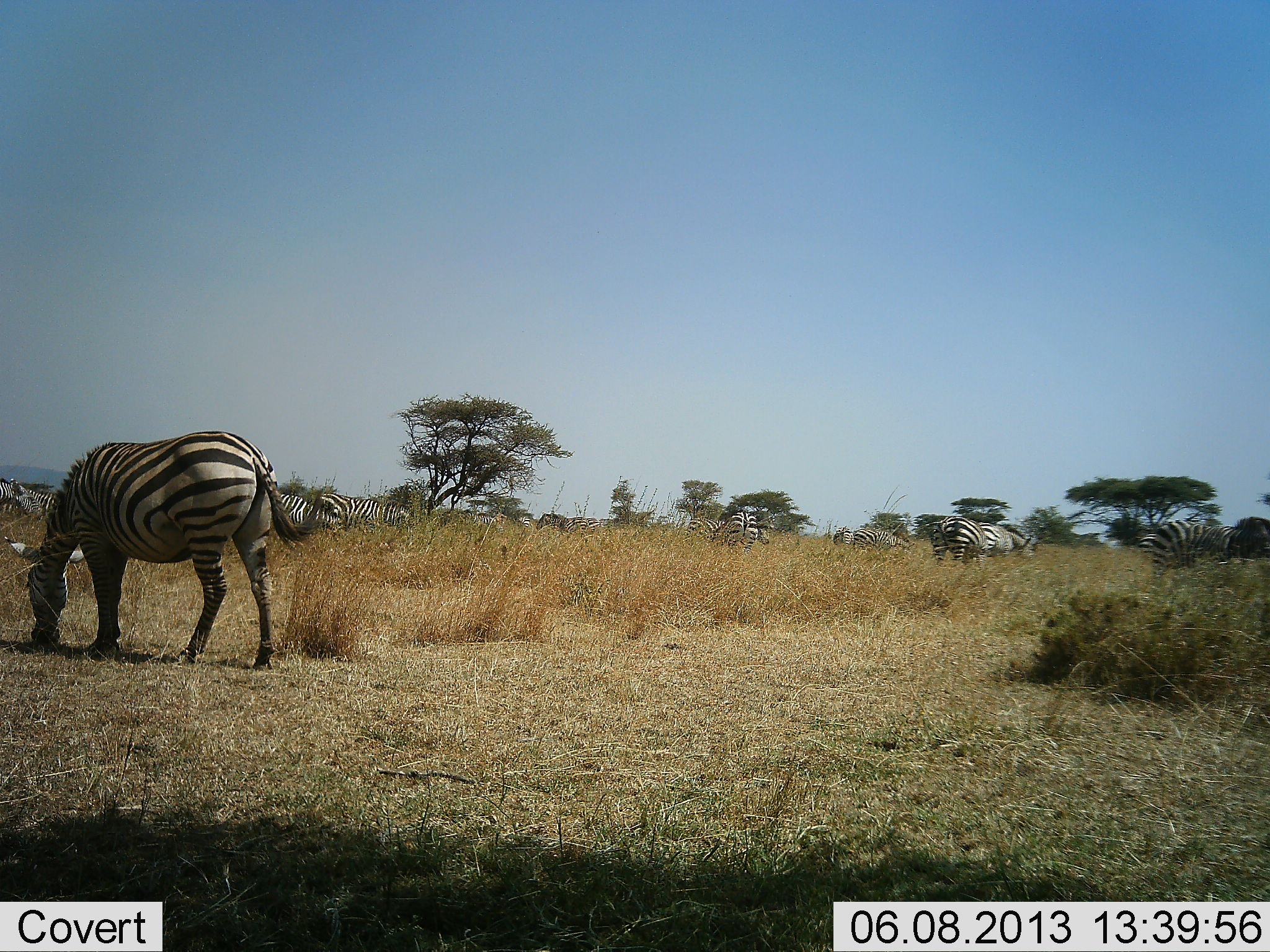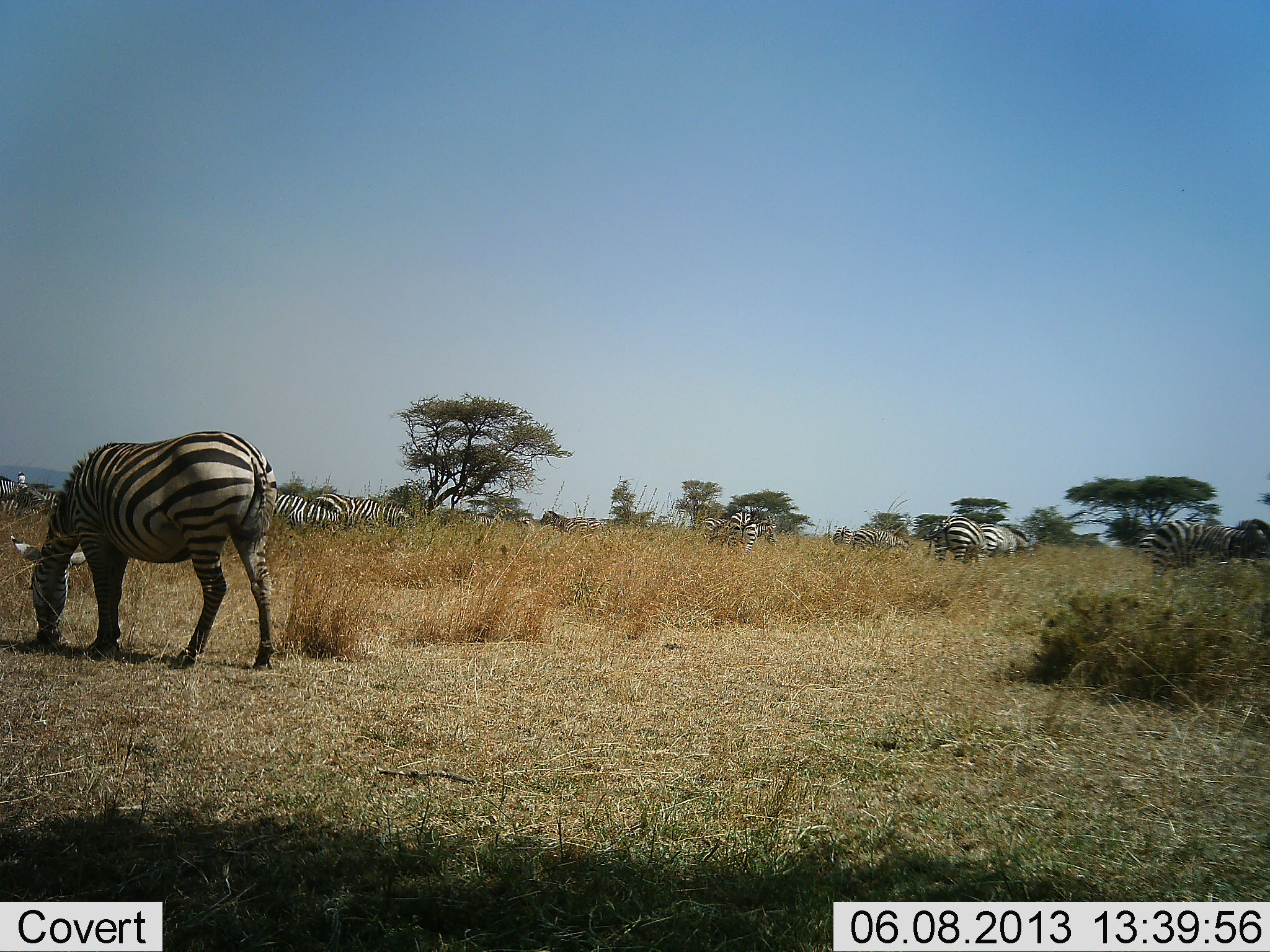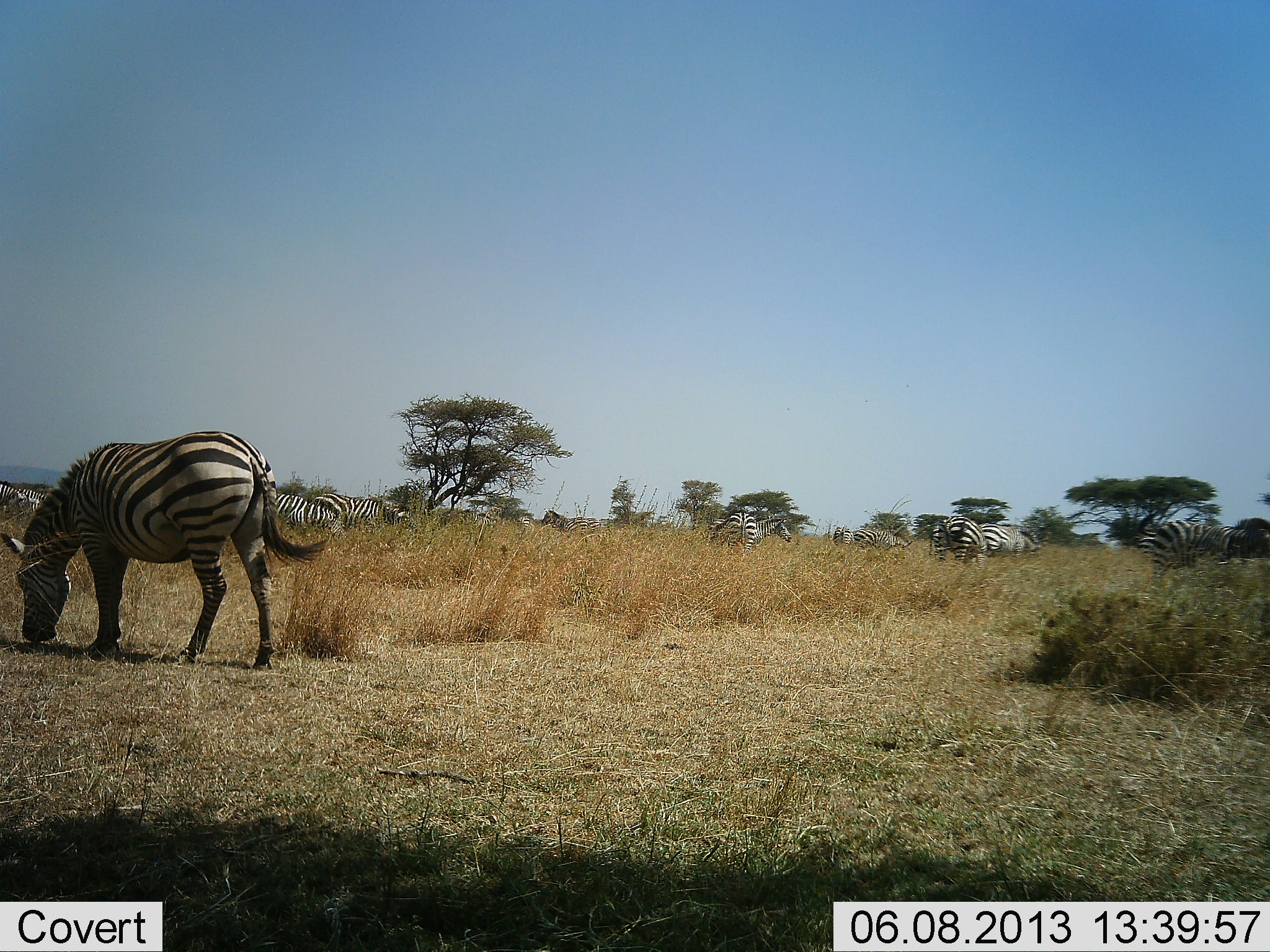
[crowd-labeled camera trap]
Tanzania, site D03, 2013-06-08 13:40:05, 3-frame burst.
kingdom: Animalia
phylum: Chordata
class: Mammalia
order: Perissodactyla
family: Equidae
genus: Equus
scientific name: Equus quagga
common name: plains zebra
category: zebra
Zebra (plains zebra) (Equus quagga), count 11-50. Behavior (volunteer vote fractions): standing 54%, resting 0%, moving 29%, interacting 8%. Young present (vote fraction): 0%. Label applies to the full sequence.